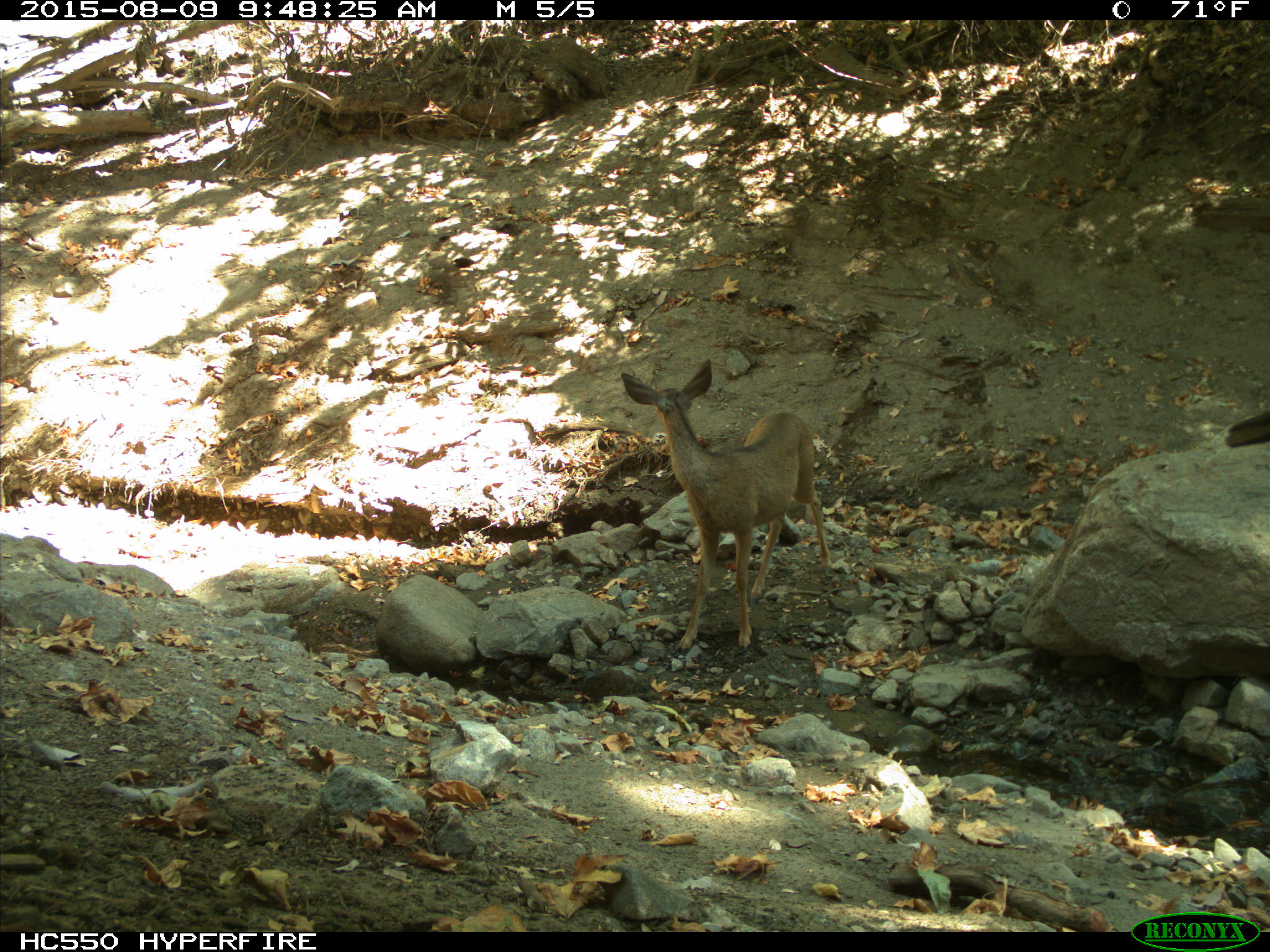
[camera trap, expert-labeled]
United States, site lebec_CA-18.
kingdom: Animalia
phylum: Chordata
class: Mammalia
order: Artiodactyla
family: Cervidae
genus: Odocoileus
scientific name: Odocoileus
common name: deer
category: unidentified deer